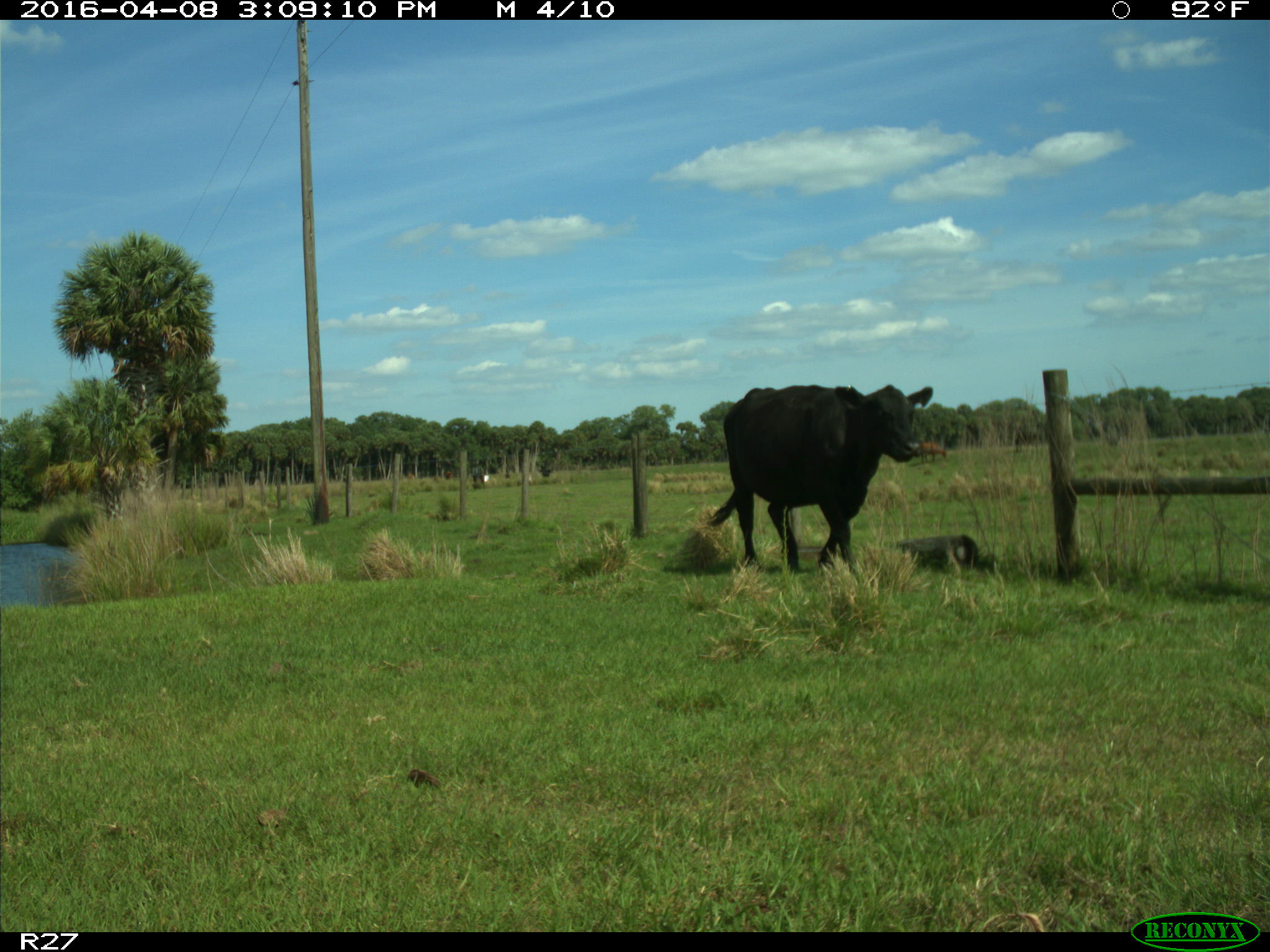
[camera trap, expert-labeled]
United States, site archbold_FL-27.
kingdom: Animalia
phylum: Chordata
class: Mammalia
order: Artiodactyla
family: Bovidae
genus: Bos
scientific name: Bos taurus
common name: domestic cow